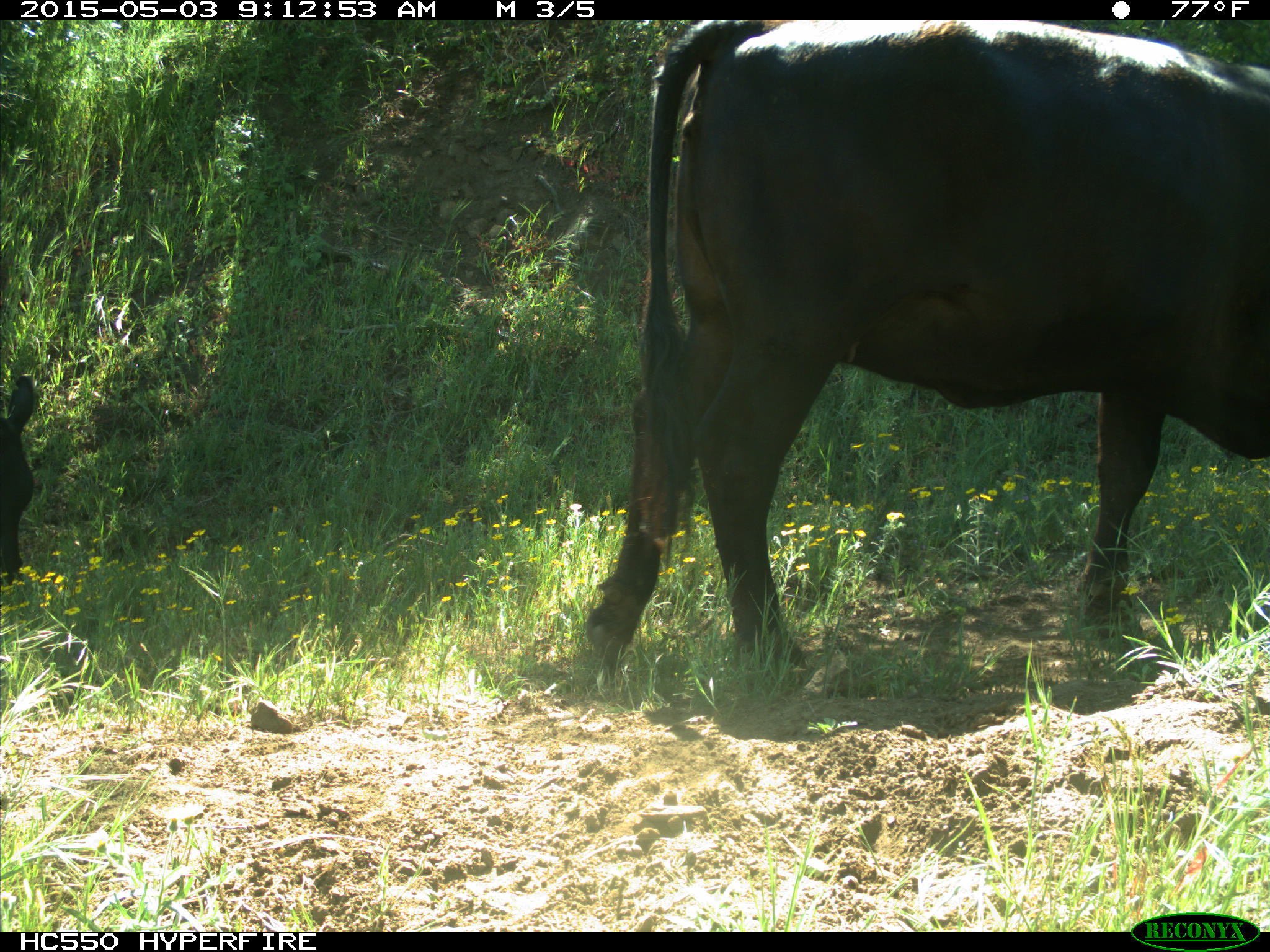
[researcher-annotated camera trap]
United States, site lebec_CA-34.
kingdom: Animalia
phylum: Chordata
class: Mammalia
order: Artiodactyla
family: Bovidae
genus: Bos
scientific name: Bos taurus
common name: domestic cow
Bos taurus (domestic cow).